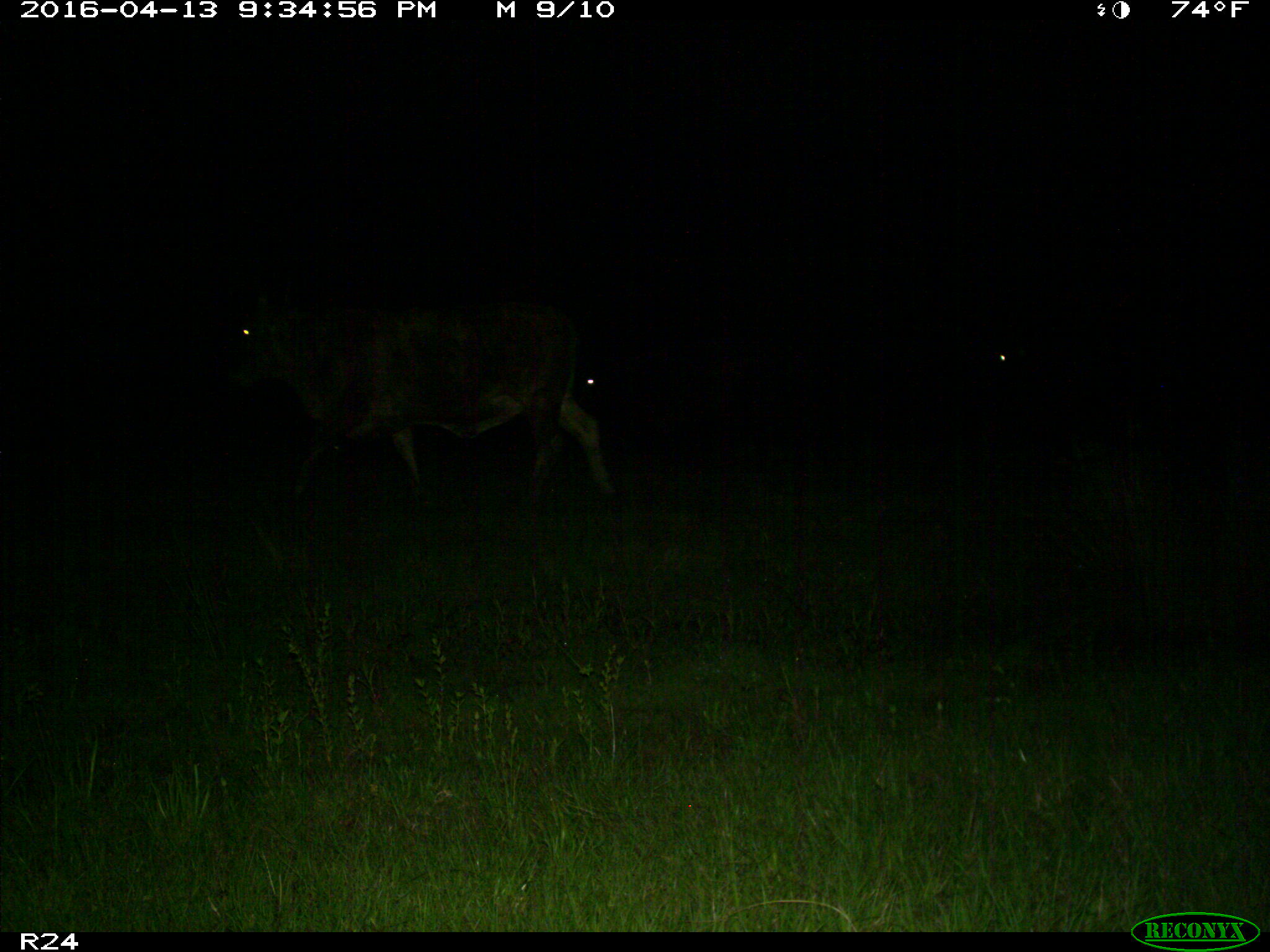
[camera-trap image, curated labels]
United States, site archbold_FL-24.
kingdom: Animalia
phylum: Chordata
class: Mammalia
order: Artiodactyla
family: Bovidae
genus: Bos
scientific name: Bos taurus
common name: domestic cow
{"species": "Bos taurus (domestic cow)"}